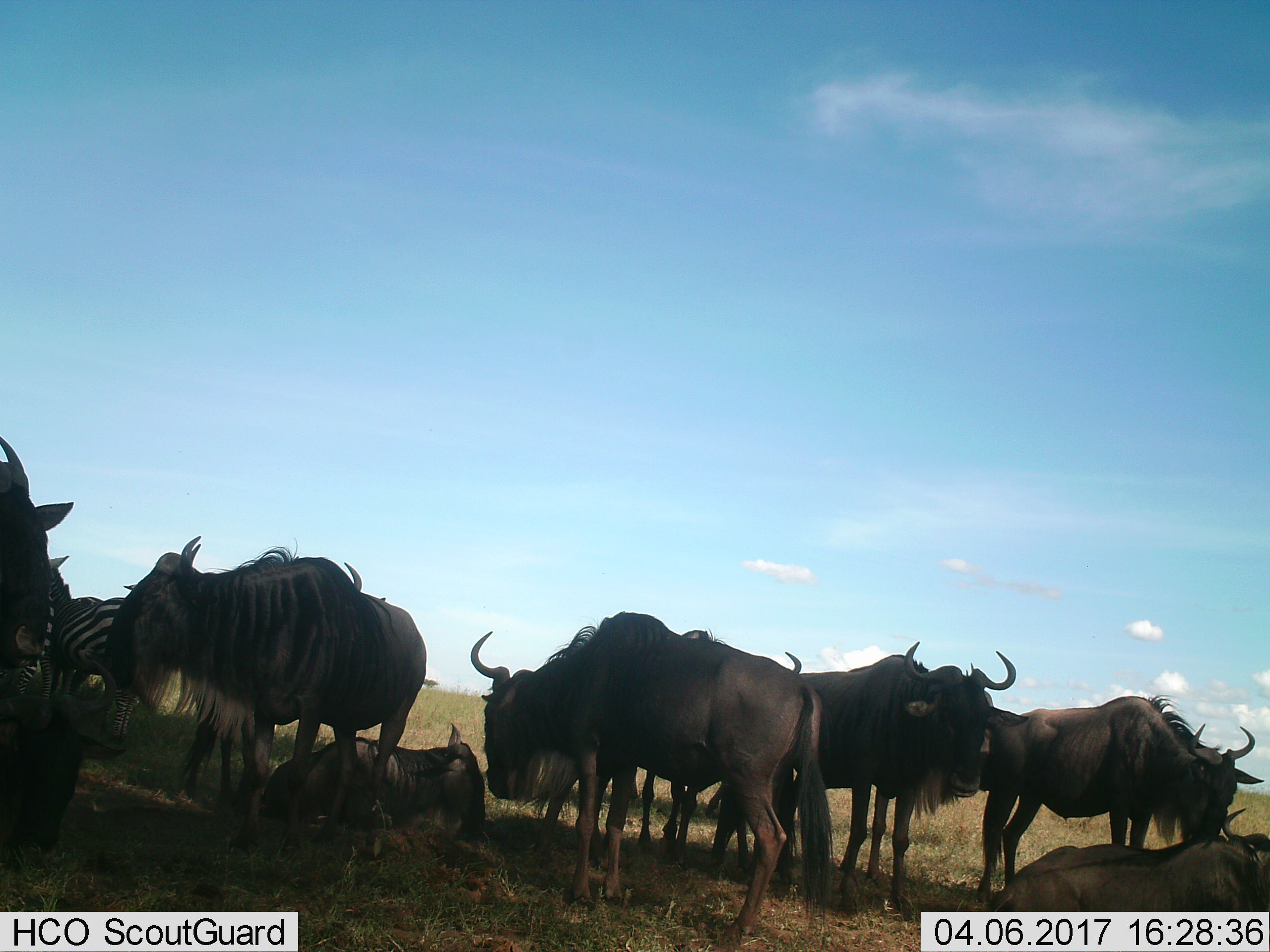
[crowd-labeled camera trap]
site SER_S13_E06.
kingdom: Animalia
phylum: Chordata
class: Mammalia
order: Artiodactyla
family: Bovidae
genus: Connochaetes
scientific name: Connochaetes taurinus taurinus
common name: blue wildebeest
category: wildebeestblue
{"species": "wildebeestblue (blue wildebeest) (Connochaetes taurinus taurinus)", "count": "9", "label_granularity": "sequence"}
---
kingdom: Animalia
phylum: Chordata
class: Mammalia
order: Perissodactyla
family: Equidae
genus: Equus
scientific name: Equus quagga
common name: plains zebra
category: zebraplains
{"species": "zebraplains (plains zebra) (Equus quagga)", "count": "2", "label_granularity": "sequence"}